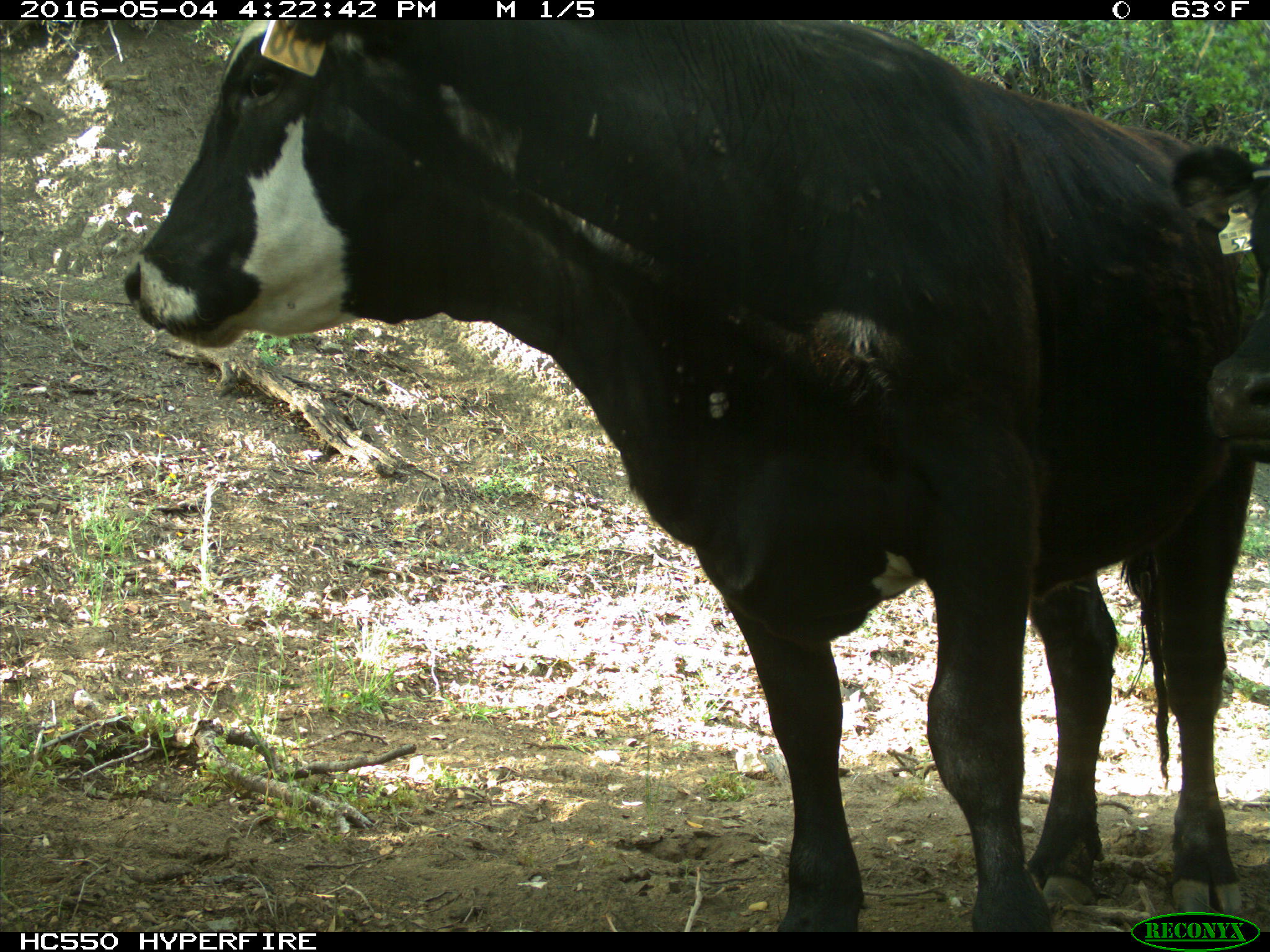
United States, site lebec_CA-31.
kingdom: Animalia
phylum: Chordata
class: Mammalia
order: Artiodactyla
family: Bovidae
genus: Bos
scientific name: Bos taurus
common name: domestic cow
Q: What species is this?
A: Bos taurus (domestic cow).